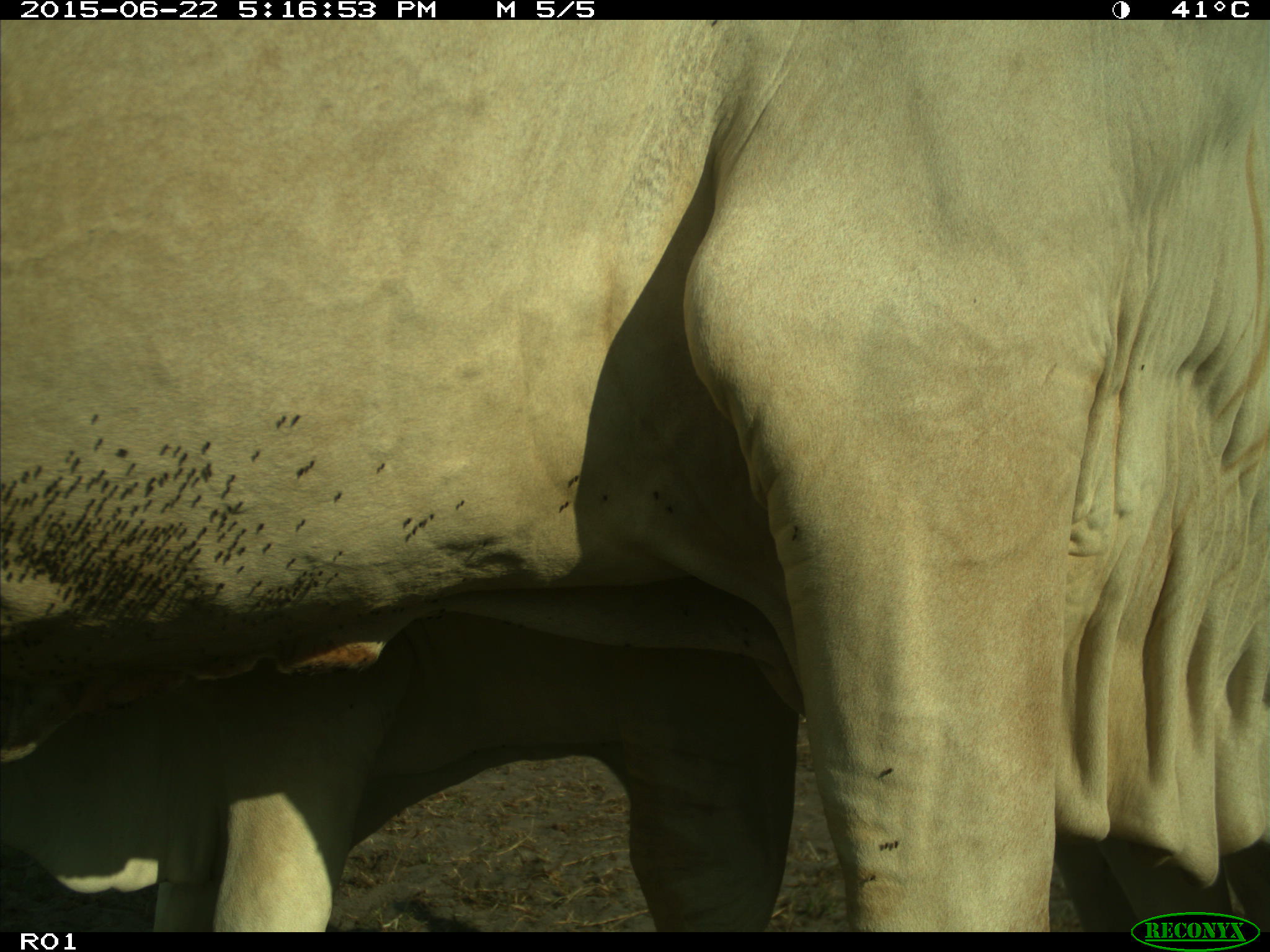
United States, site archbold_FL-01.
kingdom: Animalia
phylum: Chordata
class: Mammalia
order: Artiodactyla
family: Bovidae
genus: Bos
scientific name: Bos taurus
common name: domestic cow